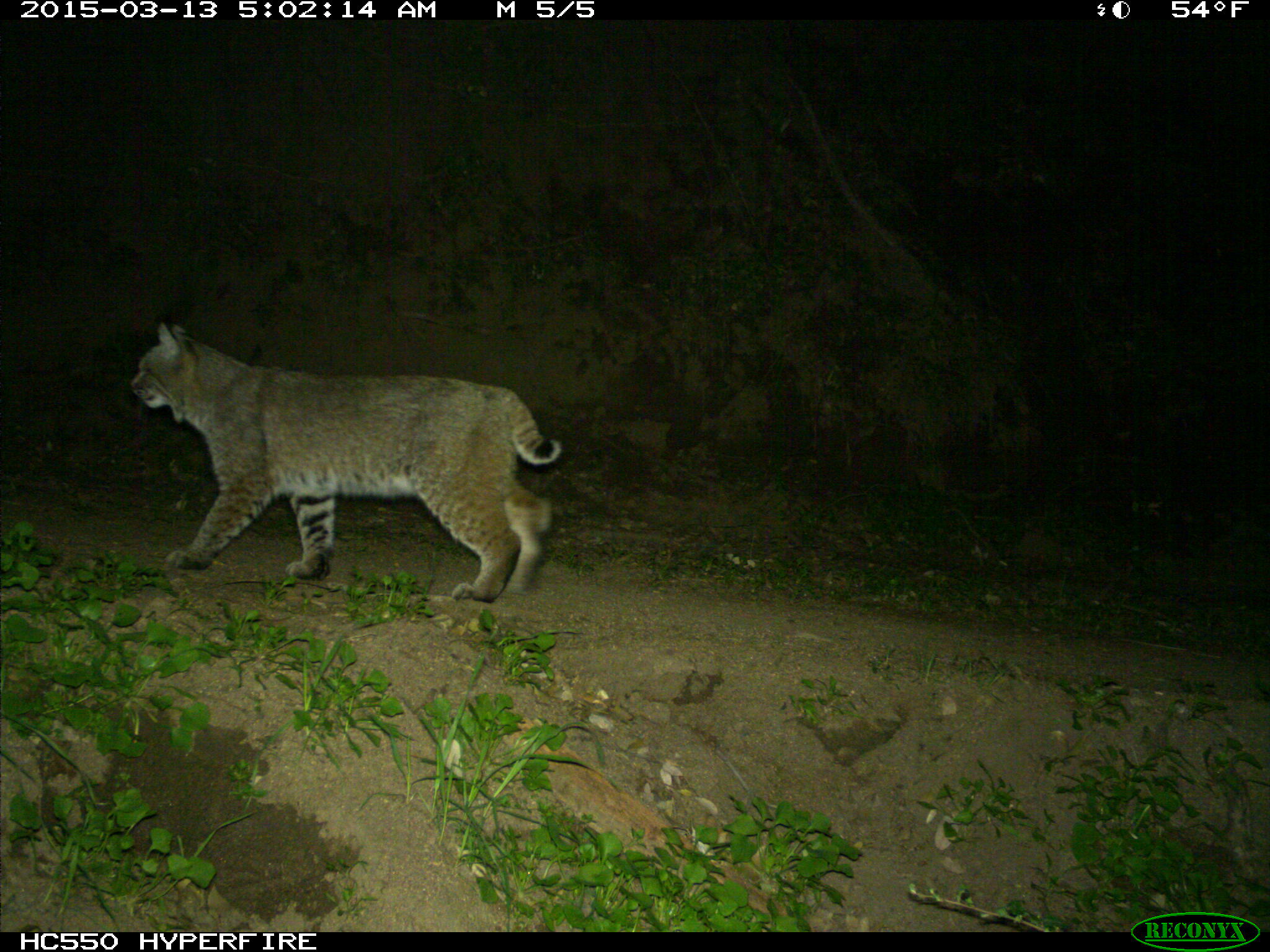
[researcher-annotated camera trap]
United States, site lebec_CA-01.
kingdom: Animalia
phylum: Chordata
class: Mammalia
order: Carnivora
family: Felidae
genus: Lynx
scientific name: Lynx rufus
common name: bobcat